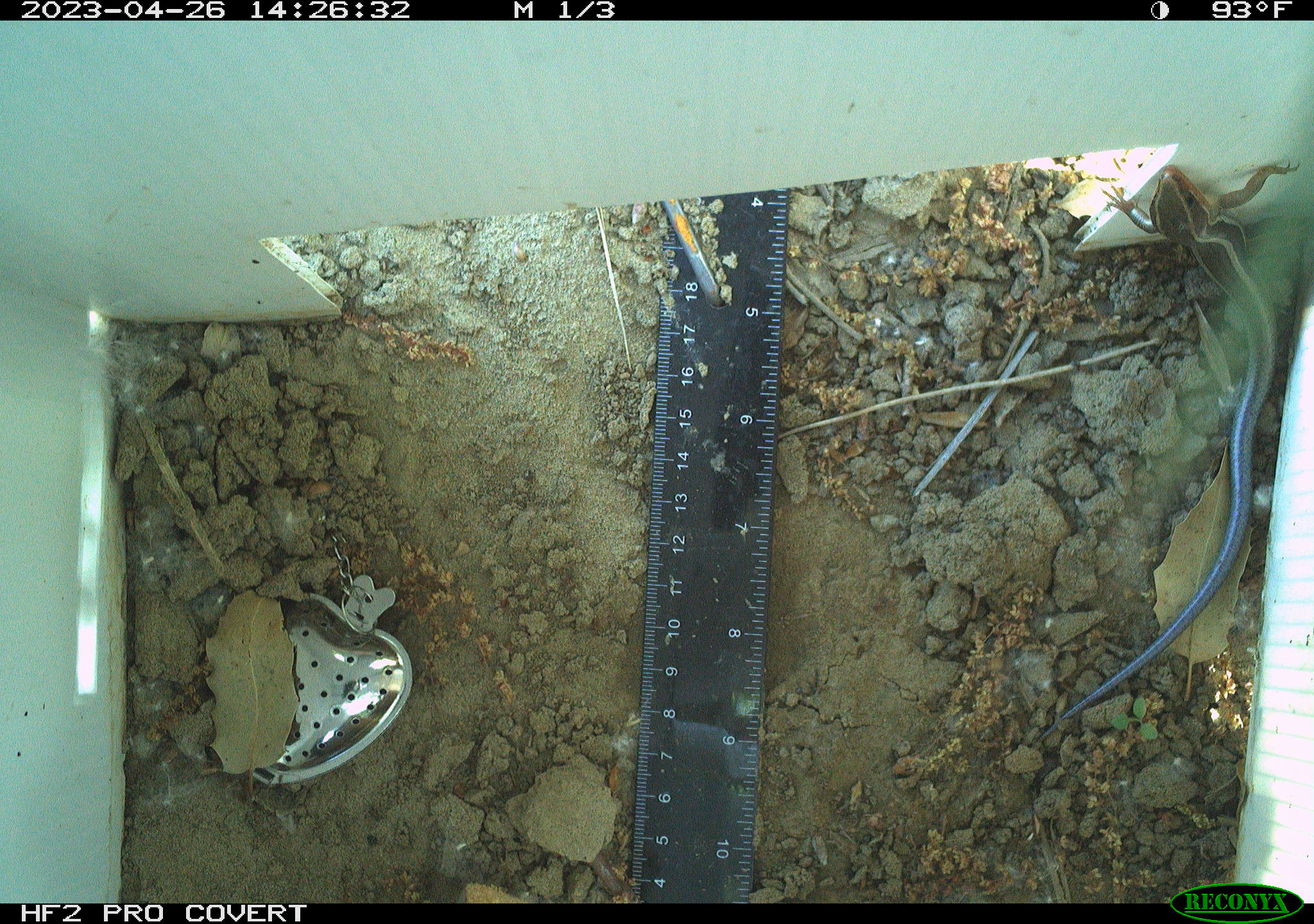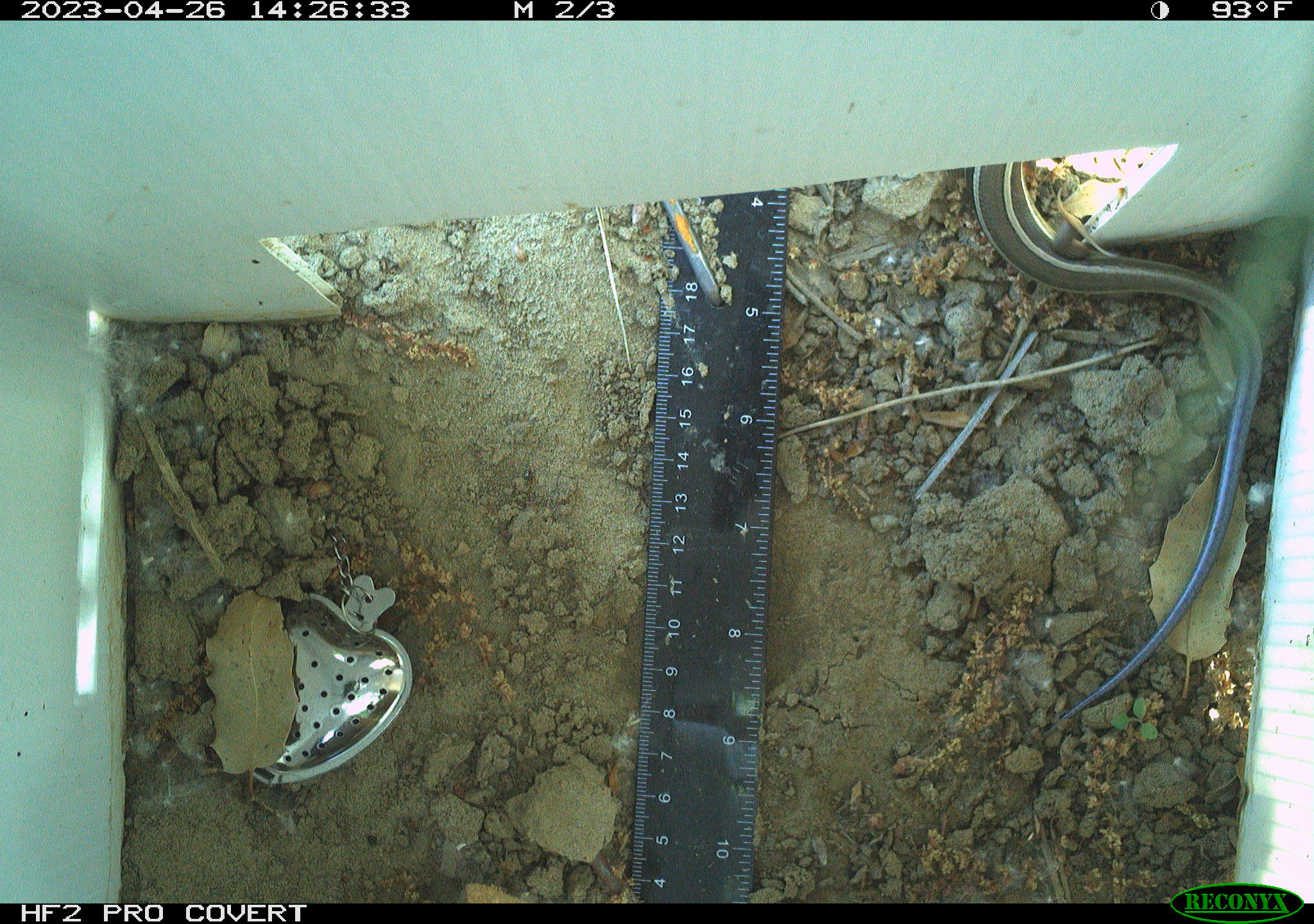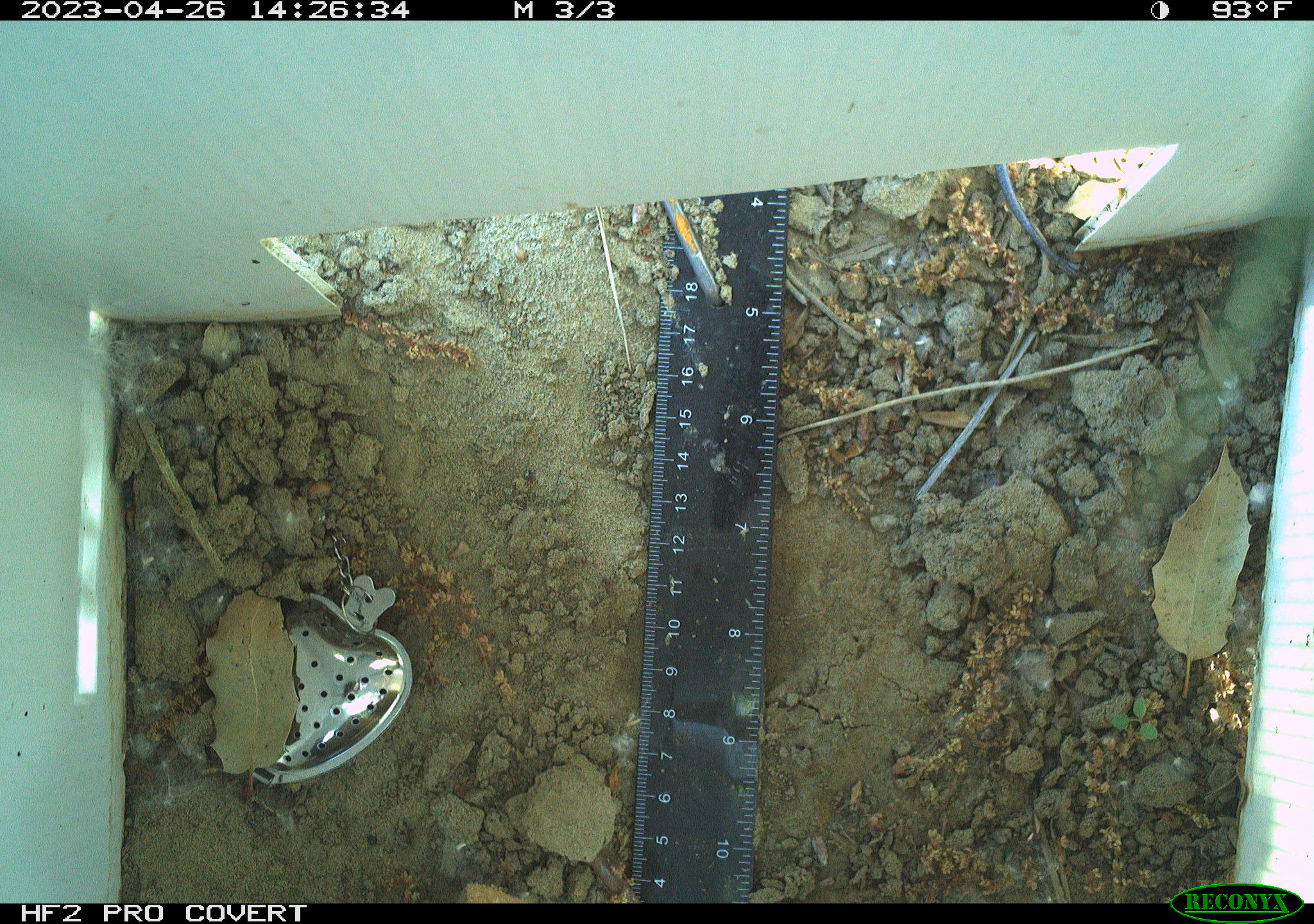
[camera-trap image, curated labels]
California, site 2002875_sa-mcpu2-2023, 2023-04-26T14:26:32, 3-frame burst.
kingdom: Animalia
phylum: Chordata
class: Reptilia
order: Squamata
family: Scincidae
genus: Plestiodon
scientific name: Plestiodon skiltonianus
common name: western skink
Western skink (Plestiodon skiltonianus).